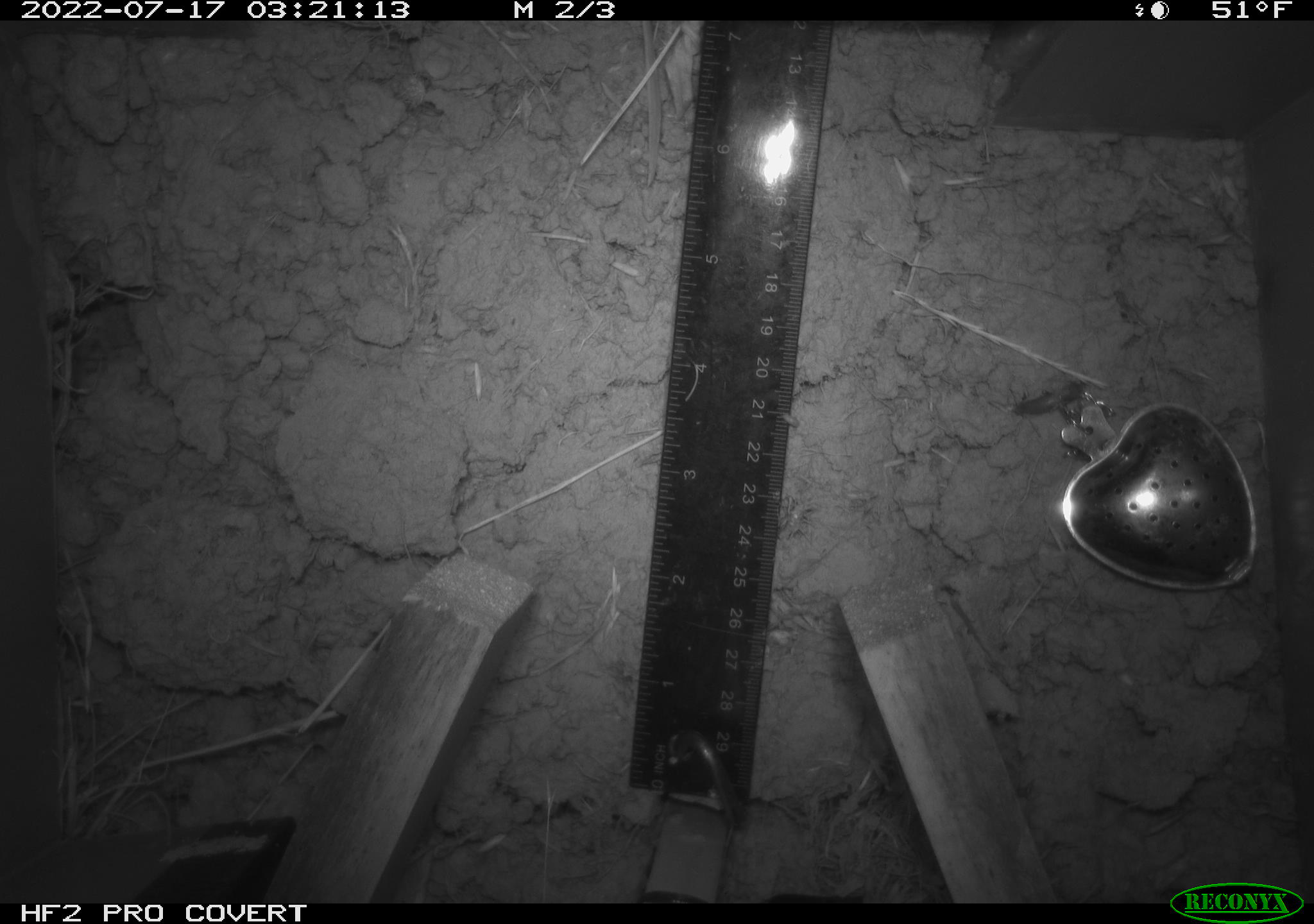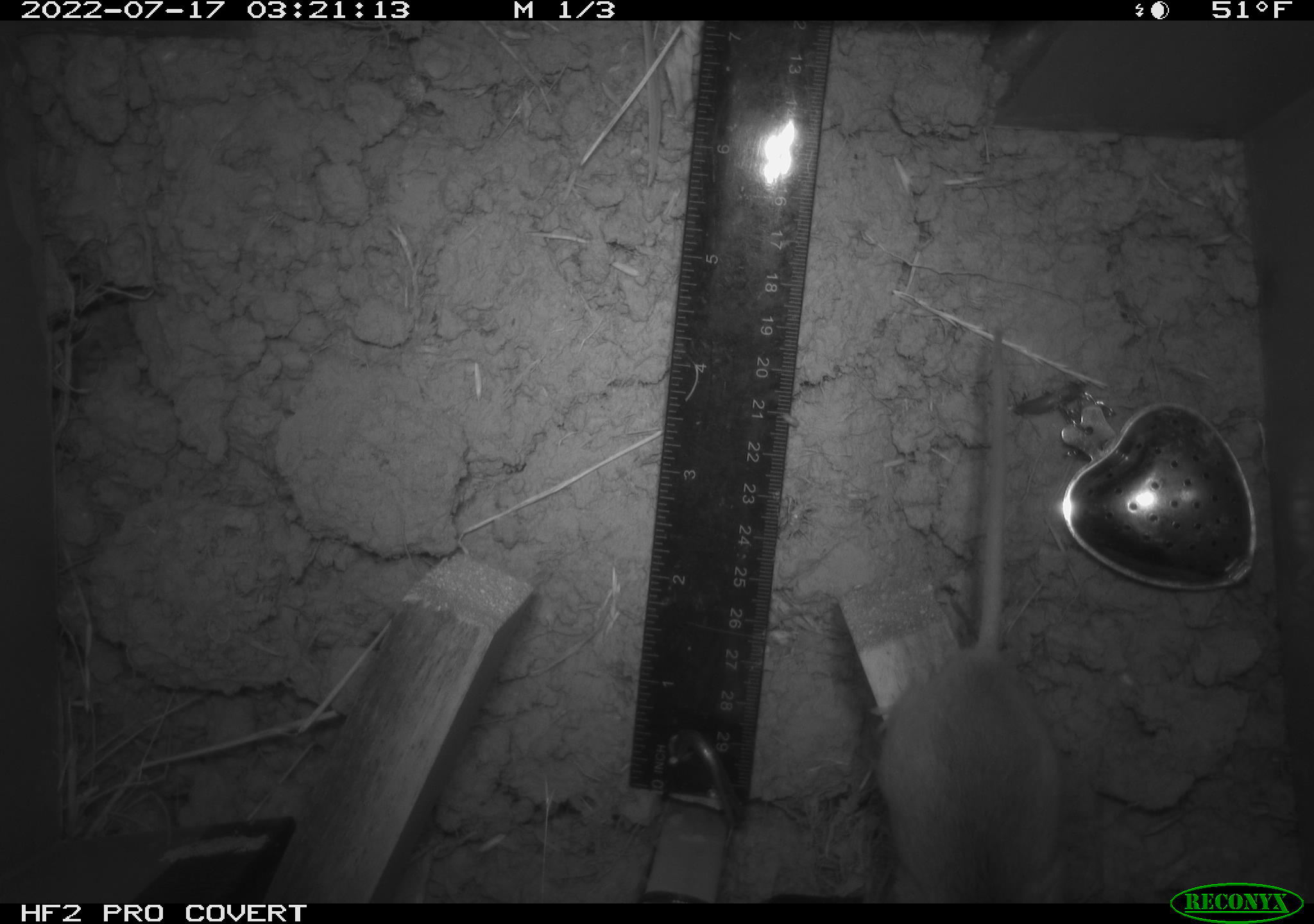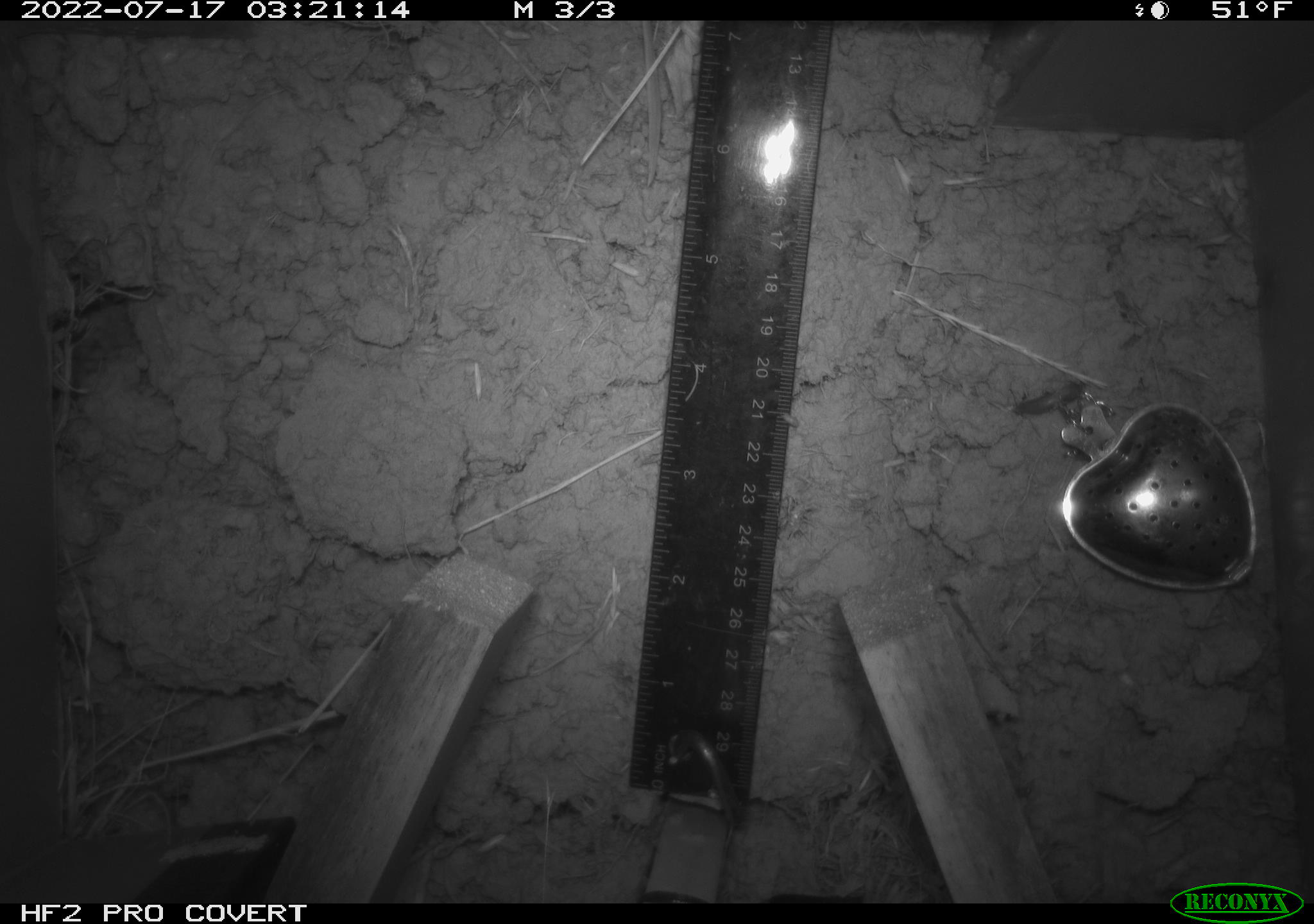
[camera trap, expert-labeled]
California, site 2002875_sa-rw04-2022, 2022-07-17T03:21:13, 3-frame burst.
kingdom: Animalia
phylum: Chordata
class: Mammalia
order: Rodentia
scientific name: Rodentia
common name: mouse species